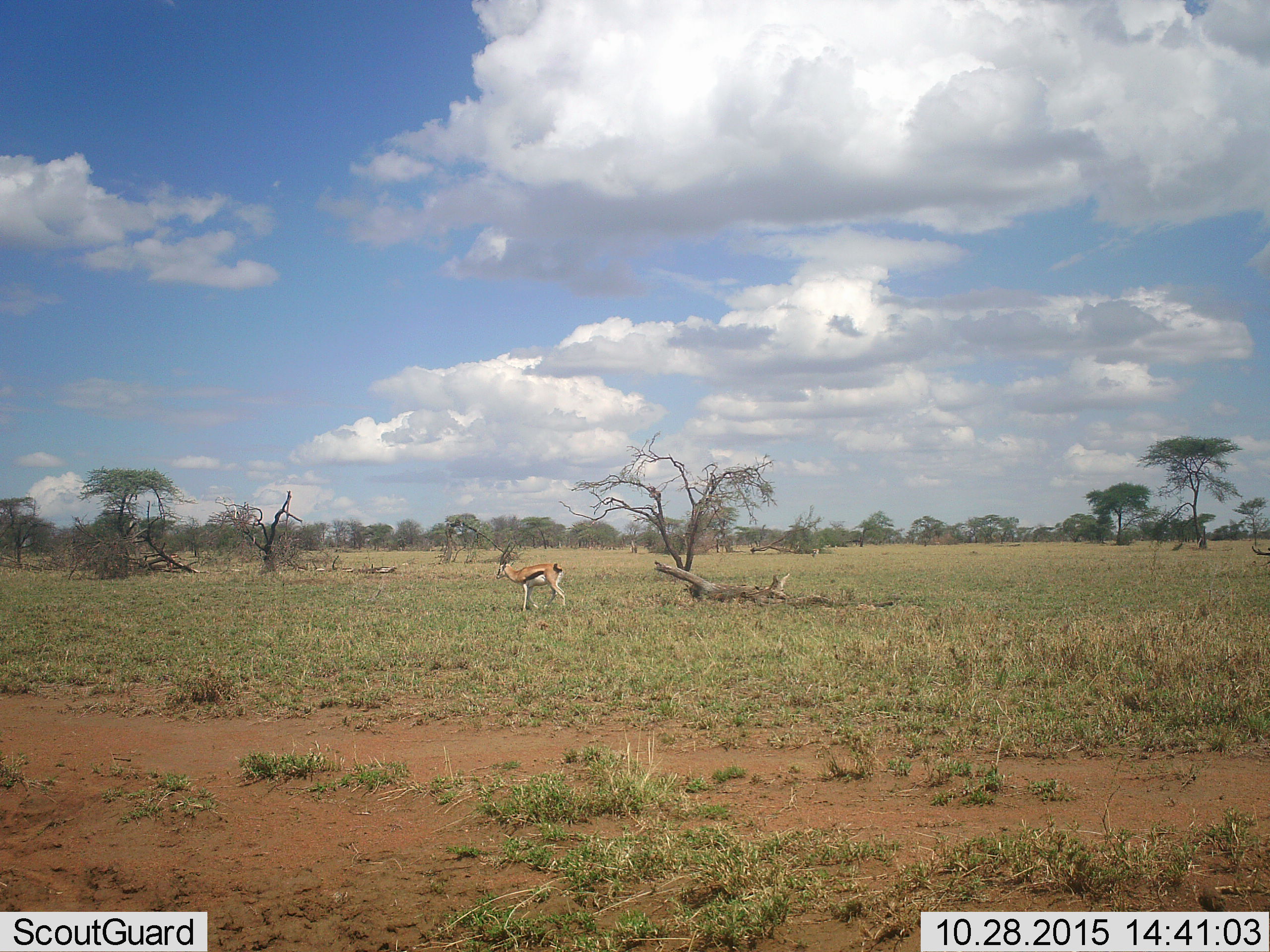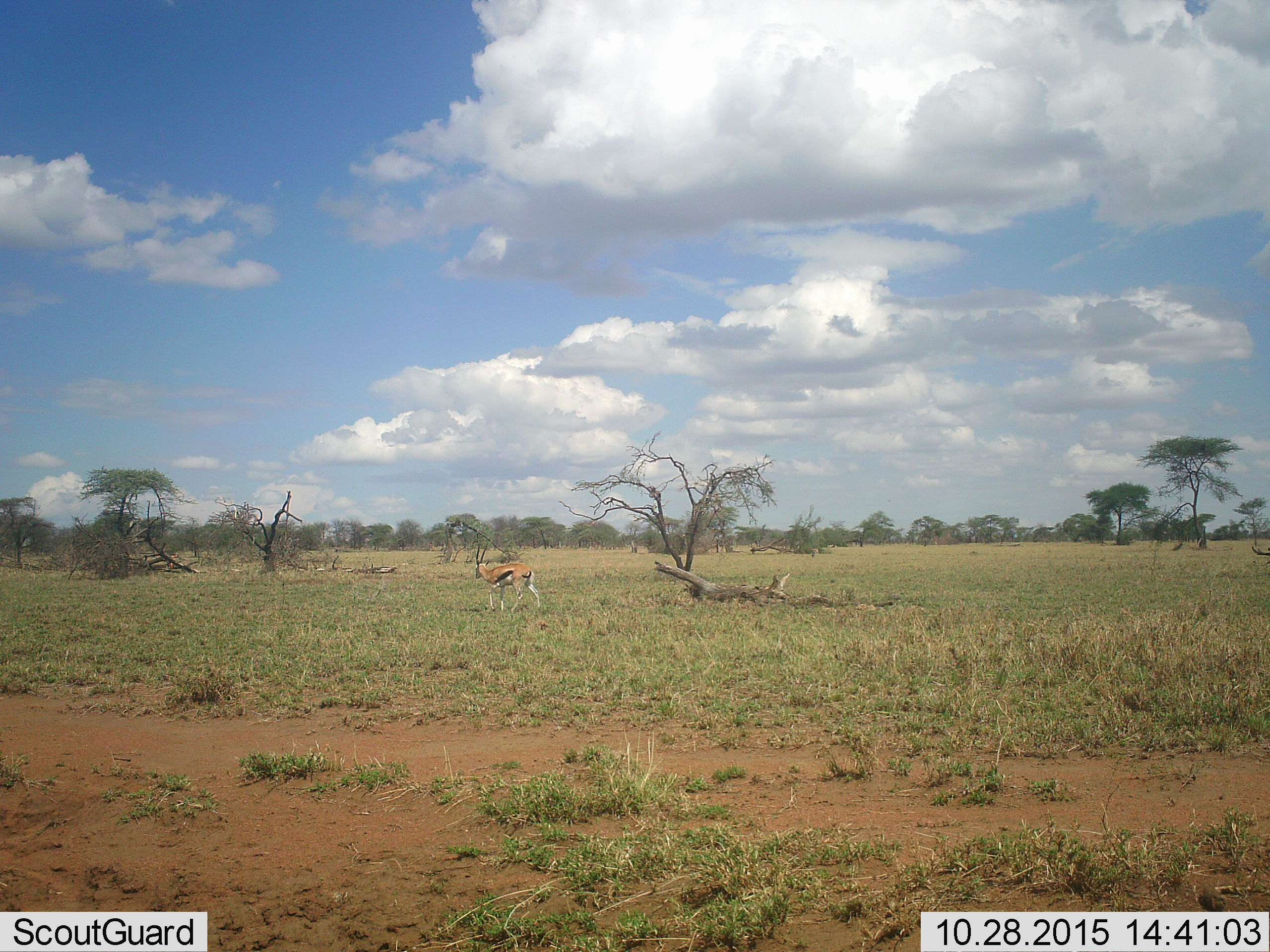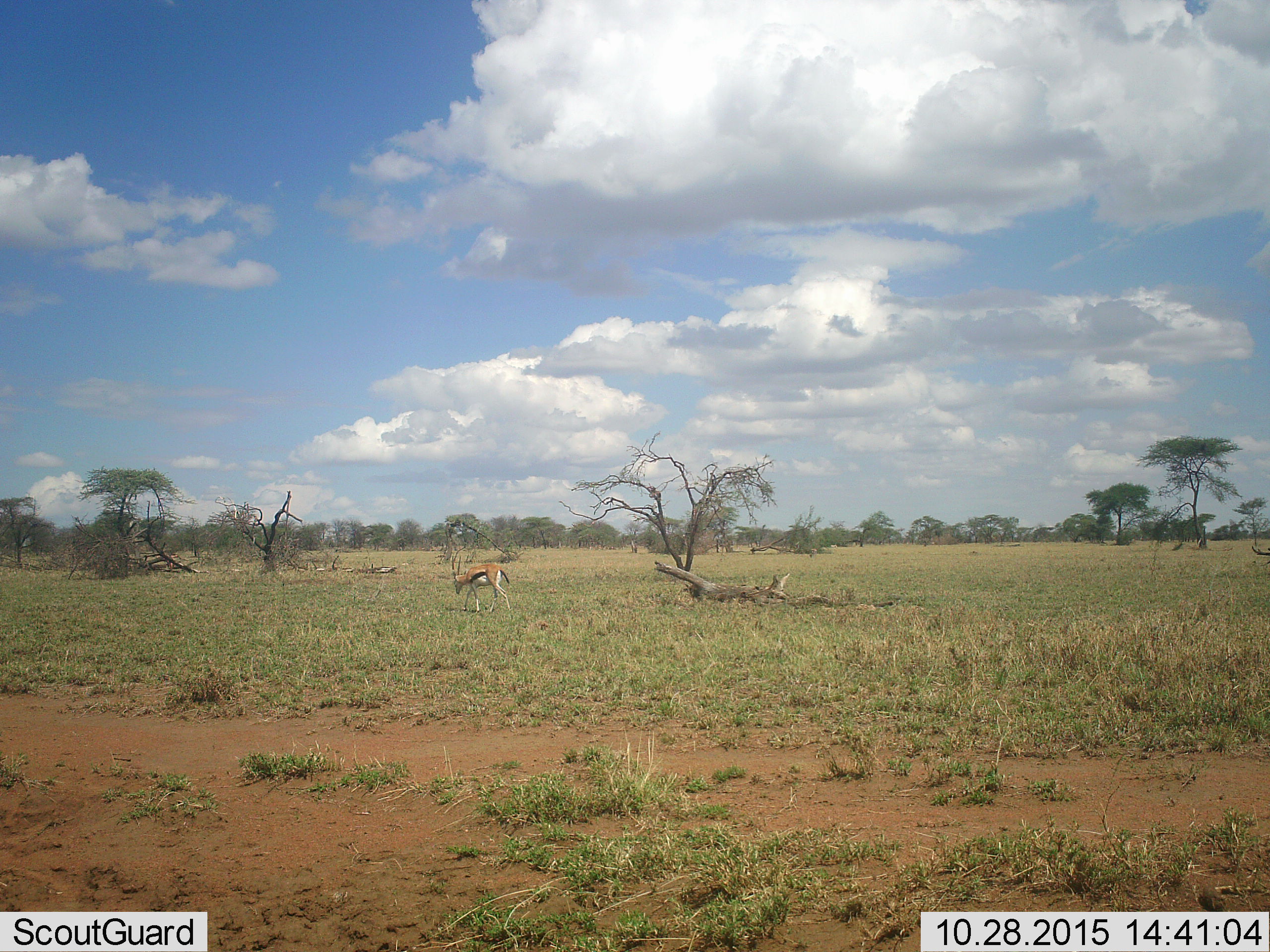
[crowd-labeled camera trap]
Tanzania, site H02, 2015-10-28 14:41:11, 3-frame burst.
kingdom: Animalia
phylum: Chordata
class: Mammalia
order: Artiodactyla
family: Bovidae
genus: Eudorcas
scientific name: Eudorcas thomsonii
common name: thomson's gazelle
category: gazellethomsons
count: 1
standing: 25%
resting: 0%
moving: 75%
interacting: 0%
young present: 0%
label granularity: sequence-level